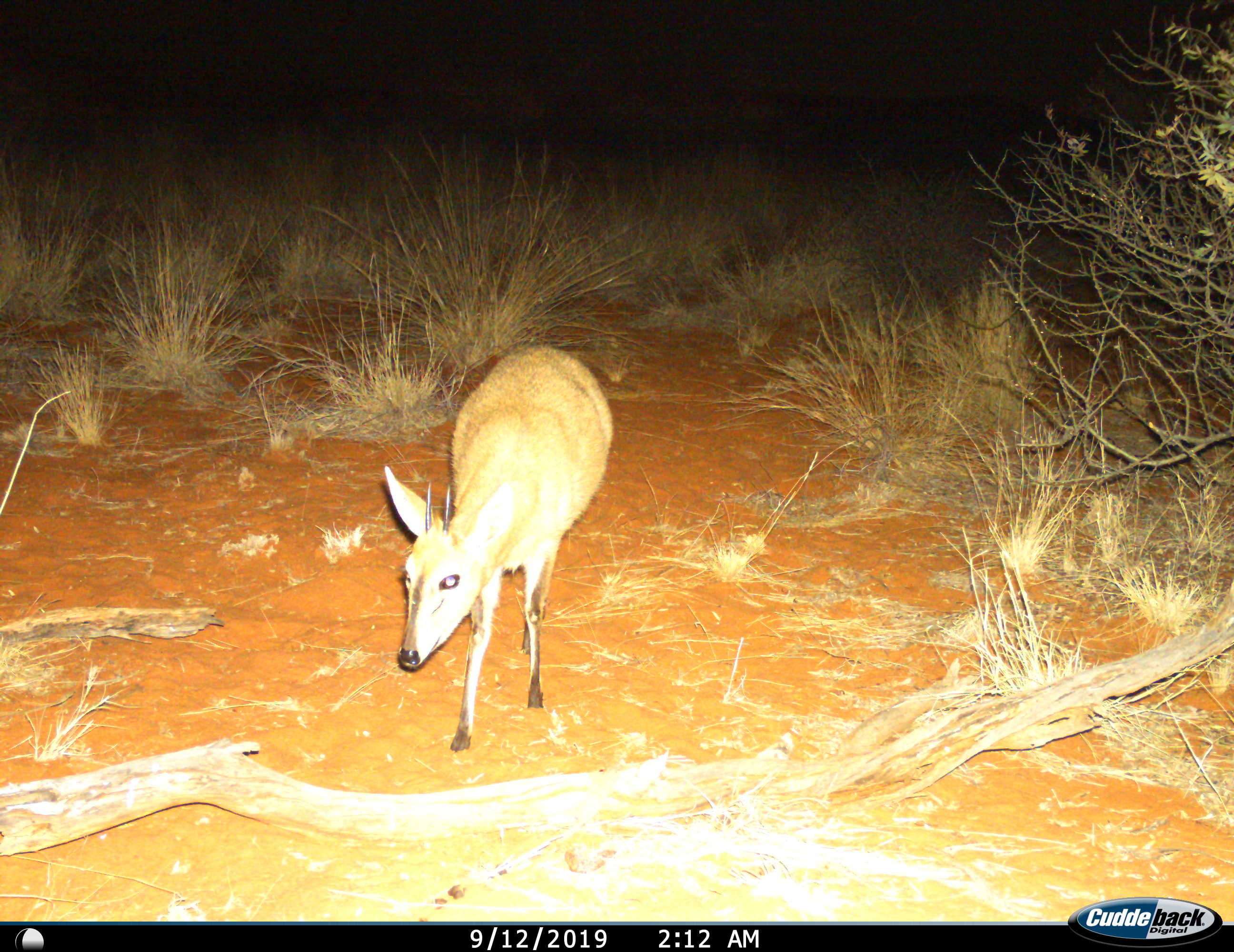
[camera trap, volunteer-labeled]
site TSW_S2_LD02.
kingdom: Animalia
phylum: Chordata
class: Mammalia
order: Artiodactyla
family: Bovidae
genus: Sylvicapra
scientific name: Sylvicapra grimmia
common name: common duiker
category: duikercommongrey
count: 1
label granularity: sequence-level